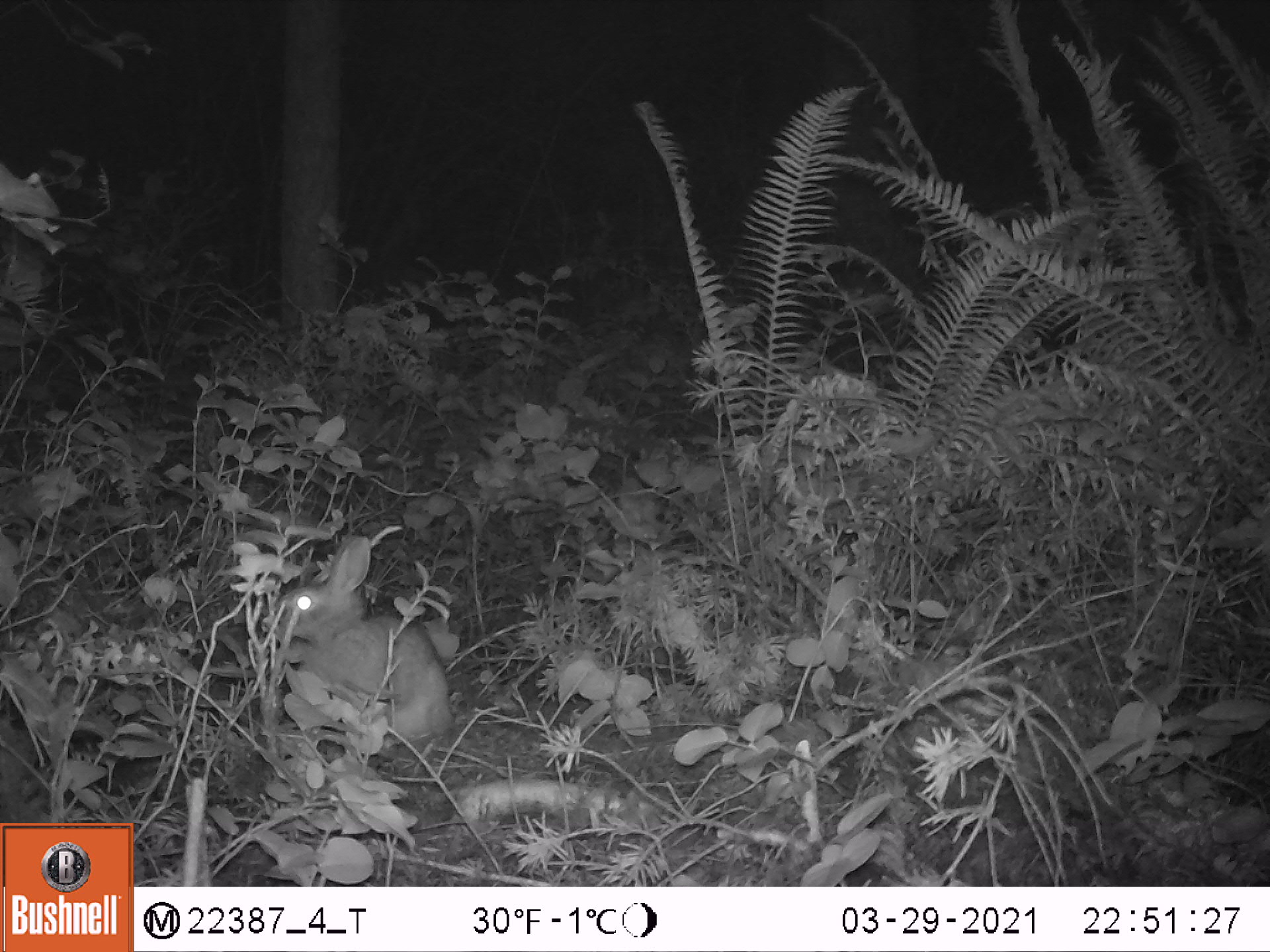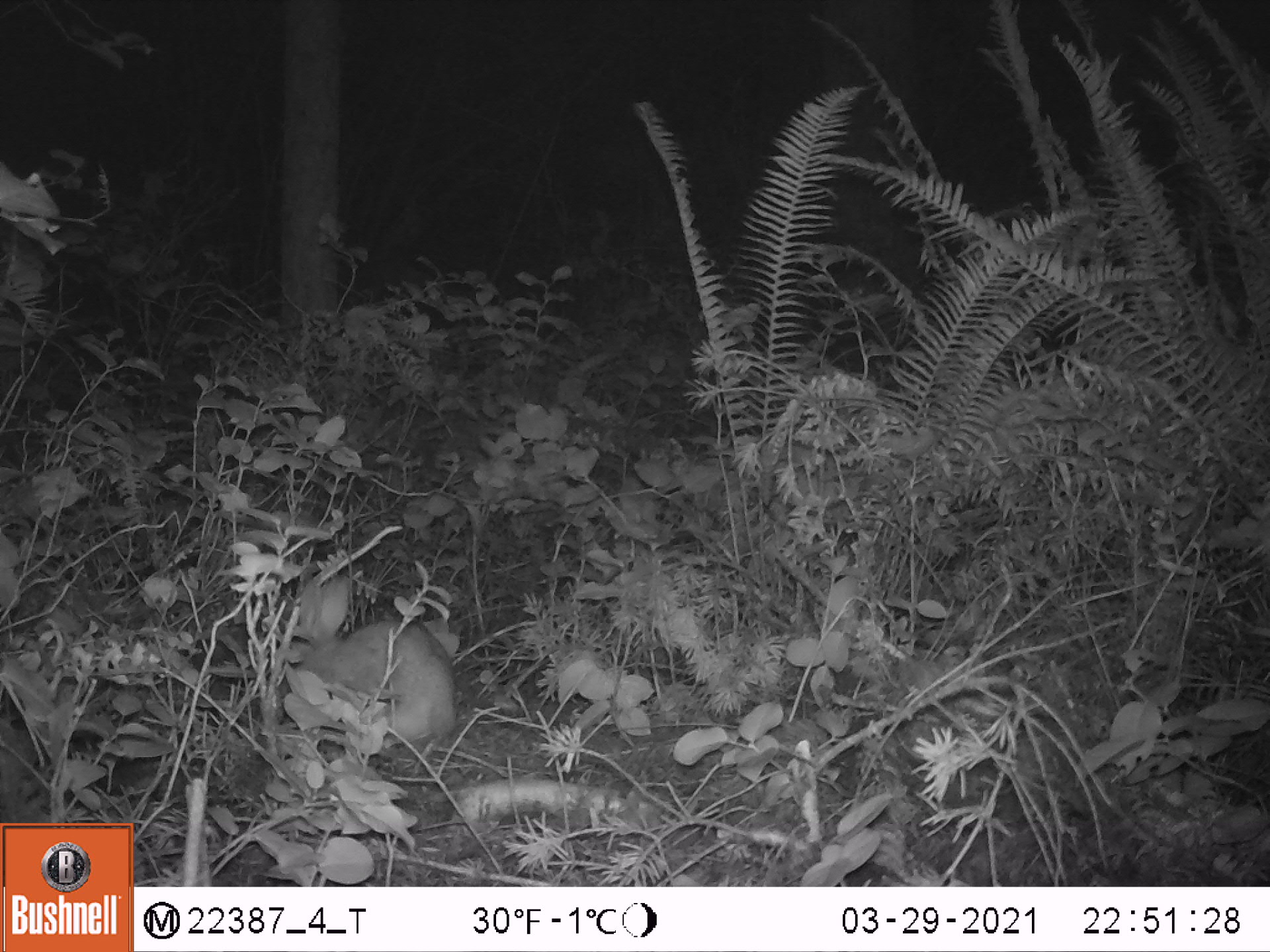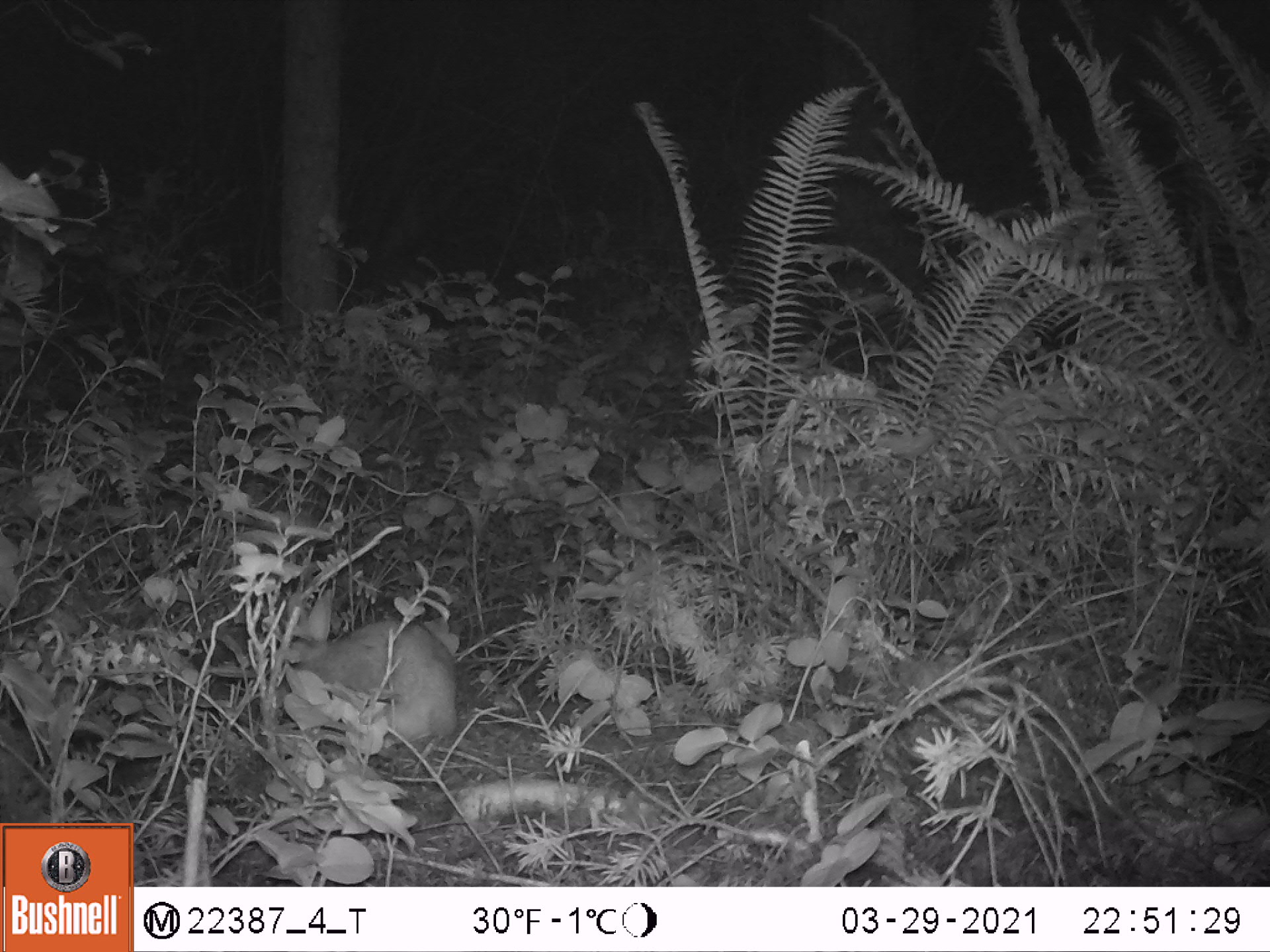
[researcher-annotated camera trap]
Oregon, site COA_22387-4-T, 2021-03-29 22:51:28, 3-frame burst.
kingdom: Animalia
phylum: Chordata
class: Mammalia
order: Lagomorpha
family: Leporidae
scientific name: Leporidae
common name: hares and rabbits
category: leporidae family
Leporidae family (hares and rabbits) (Leporidae).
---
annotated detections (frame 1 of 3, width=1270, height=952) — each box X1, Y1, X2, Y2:
leporidae family: 254, 522, 458, 746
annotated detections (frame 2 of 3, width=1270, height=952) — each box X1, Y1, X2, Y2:
leporidae family: 260, 570, 461, 750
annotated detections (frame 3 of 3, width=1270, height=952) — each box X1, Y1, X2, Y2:
leporidae family: 281, 581, 460, 744